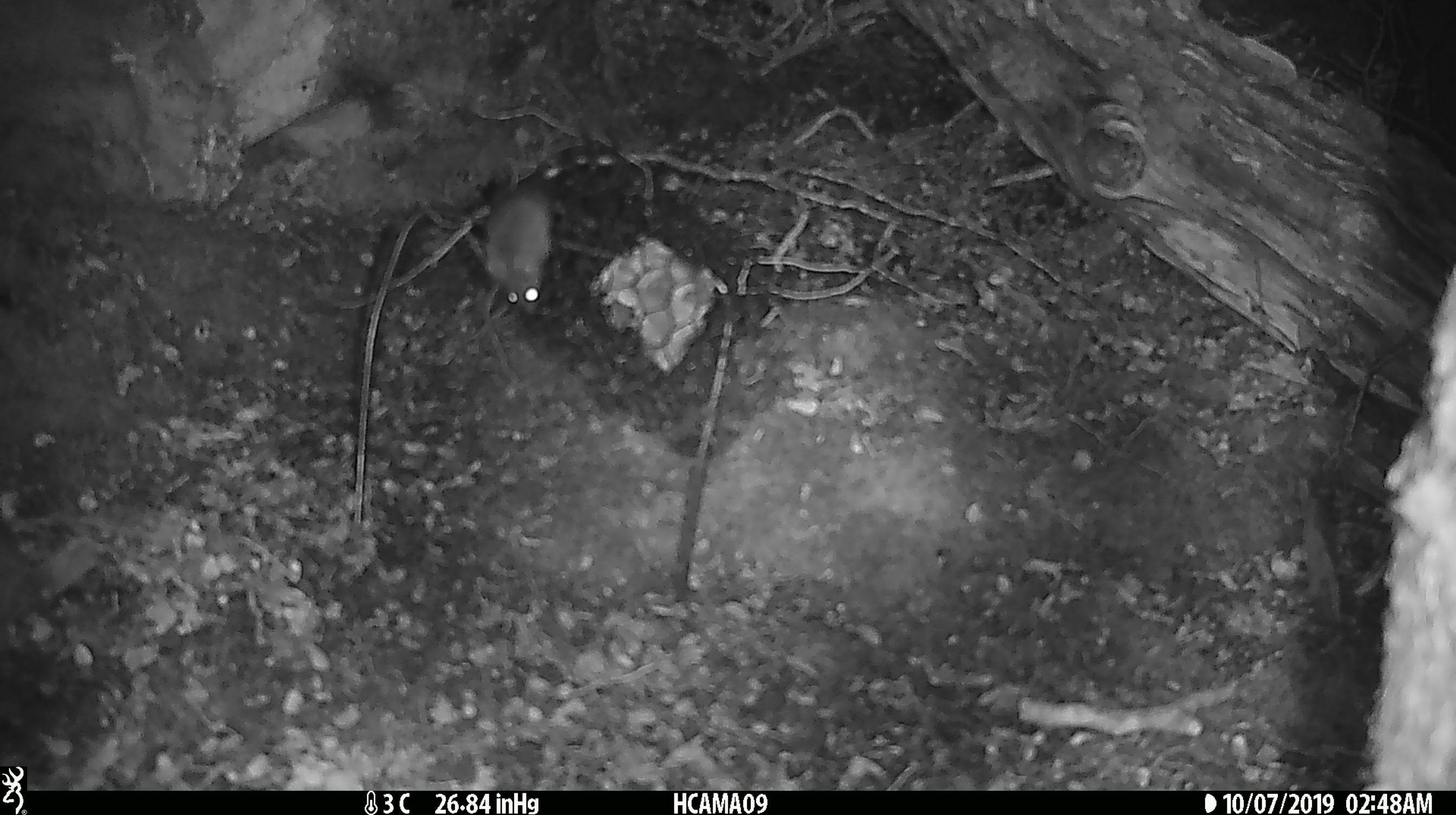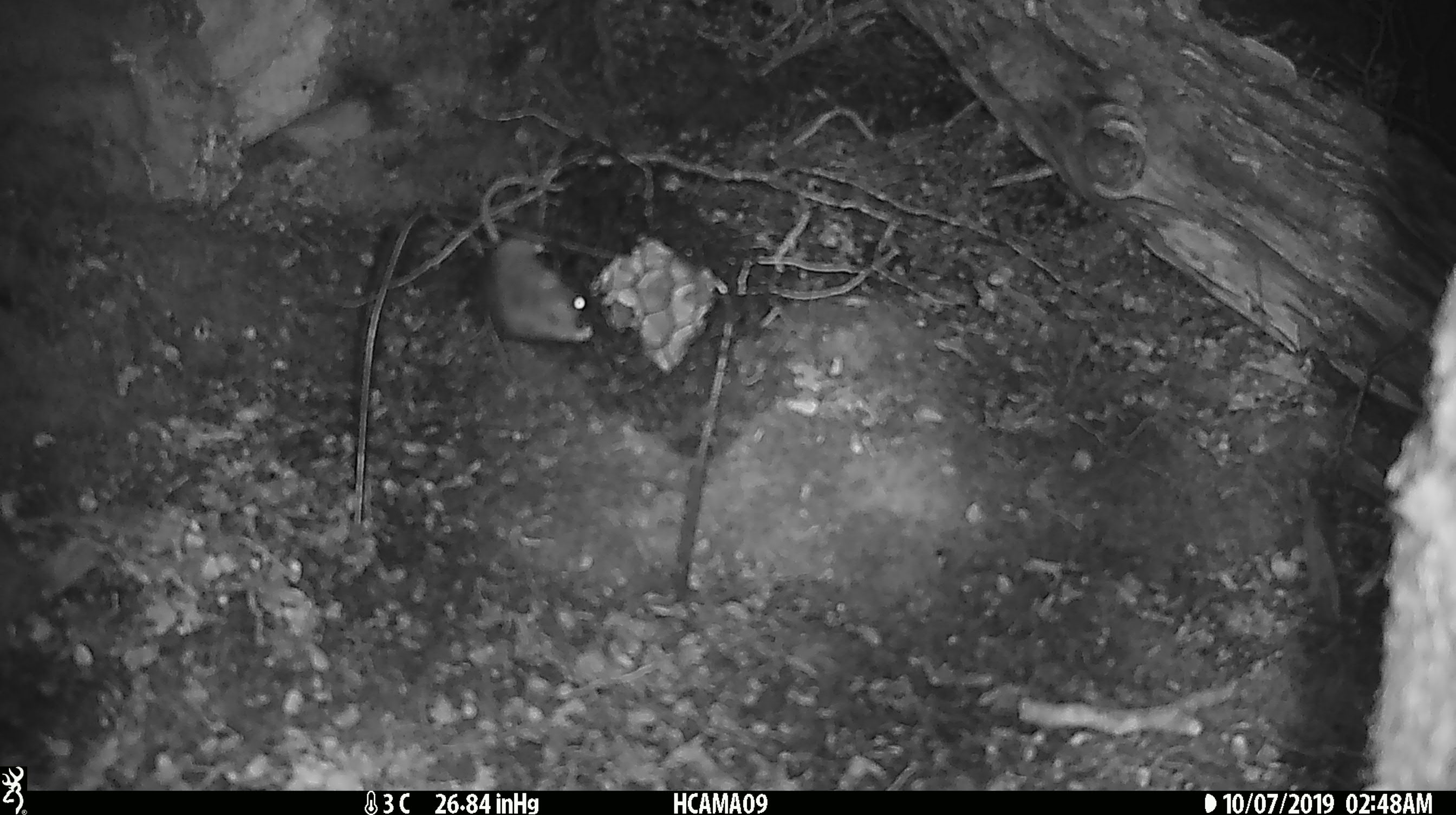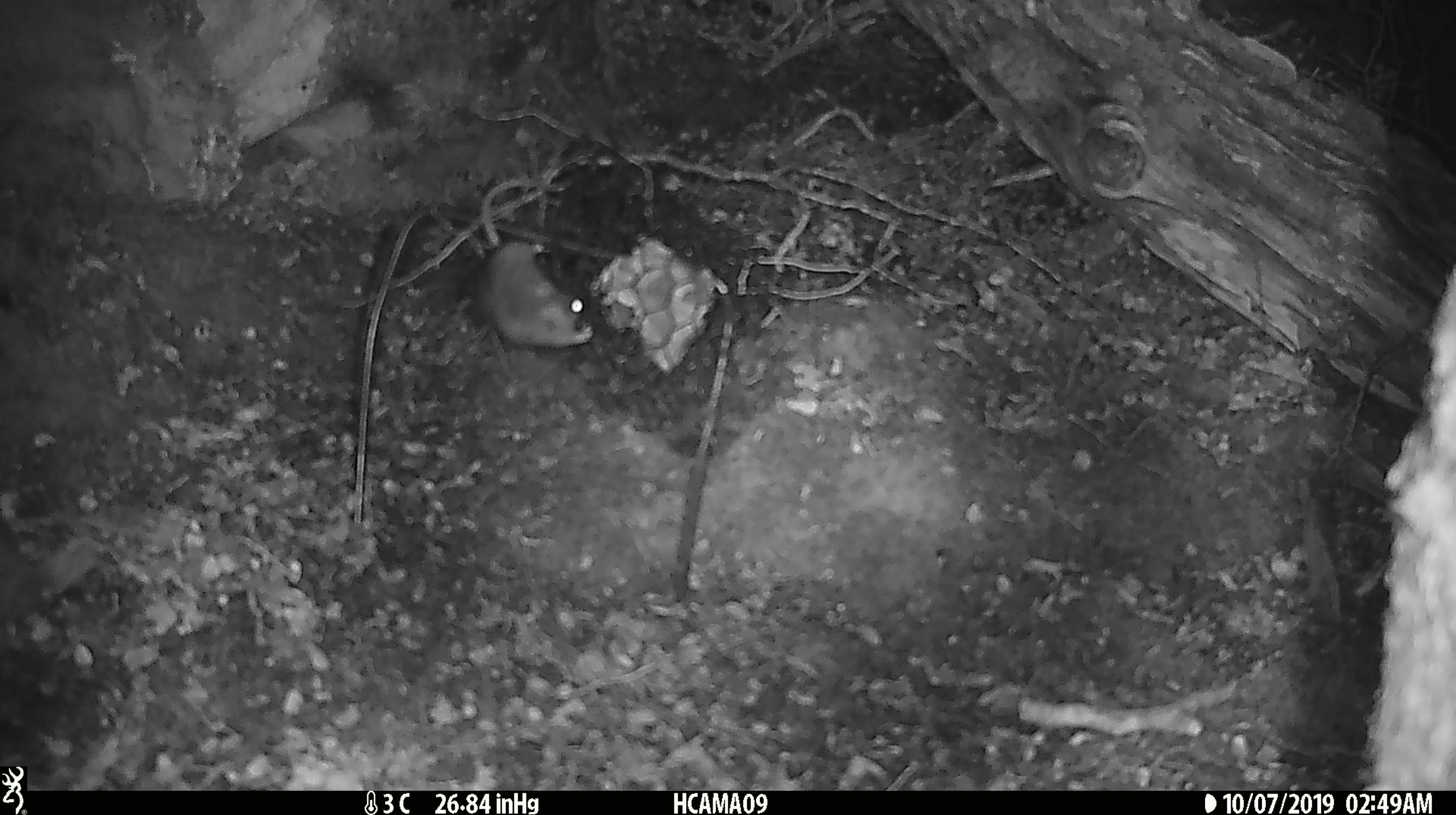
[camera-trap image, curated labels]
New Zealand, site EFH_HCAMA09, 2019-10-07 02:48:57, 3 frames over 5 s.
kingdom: Animalia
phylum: Chordata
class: Mammalia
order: Rodentia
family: Muridae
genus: Mus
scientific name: Mus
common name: mouse